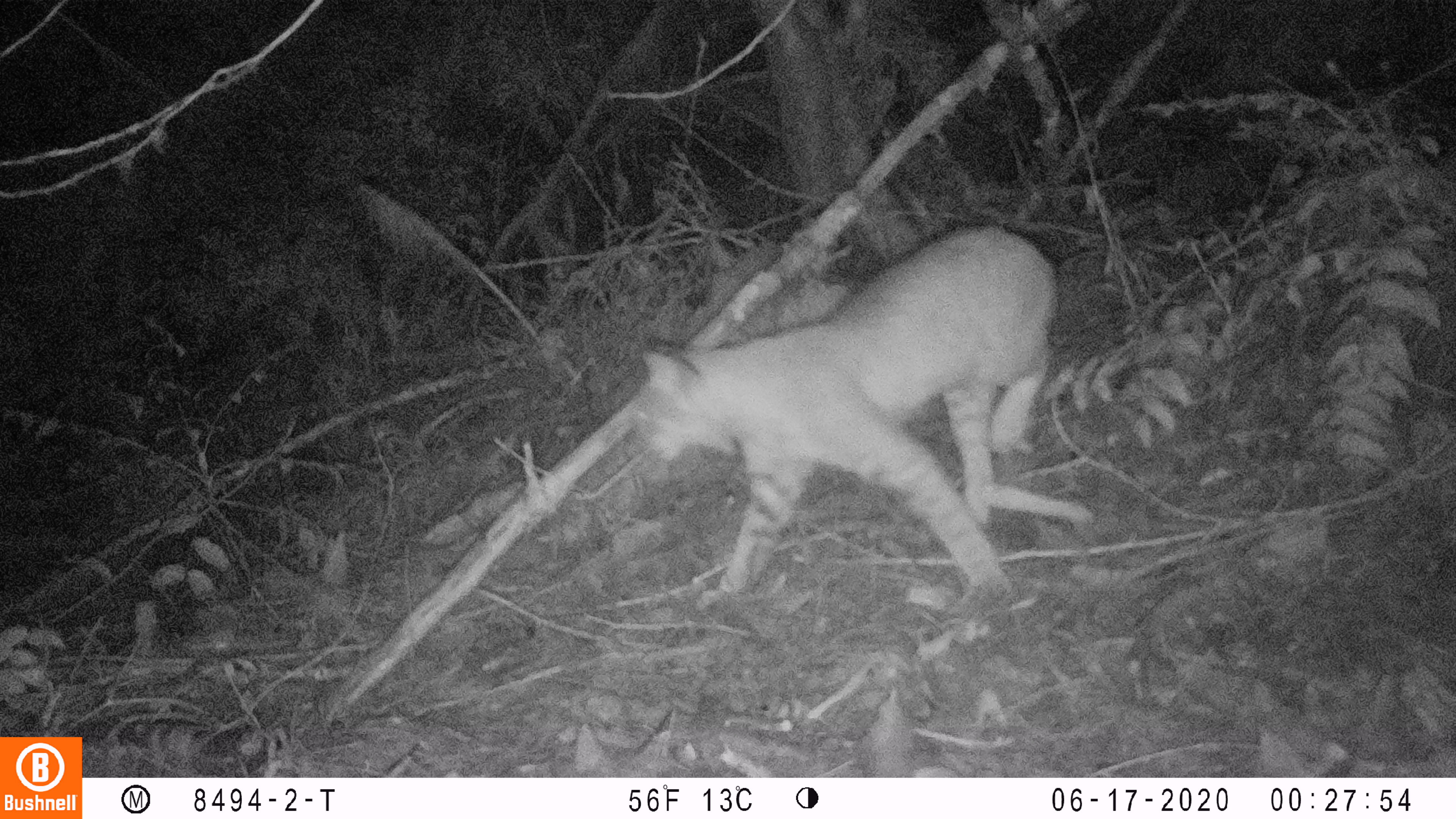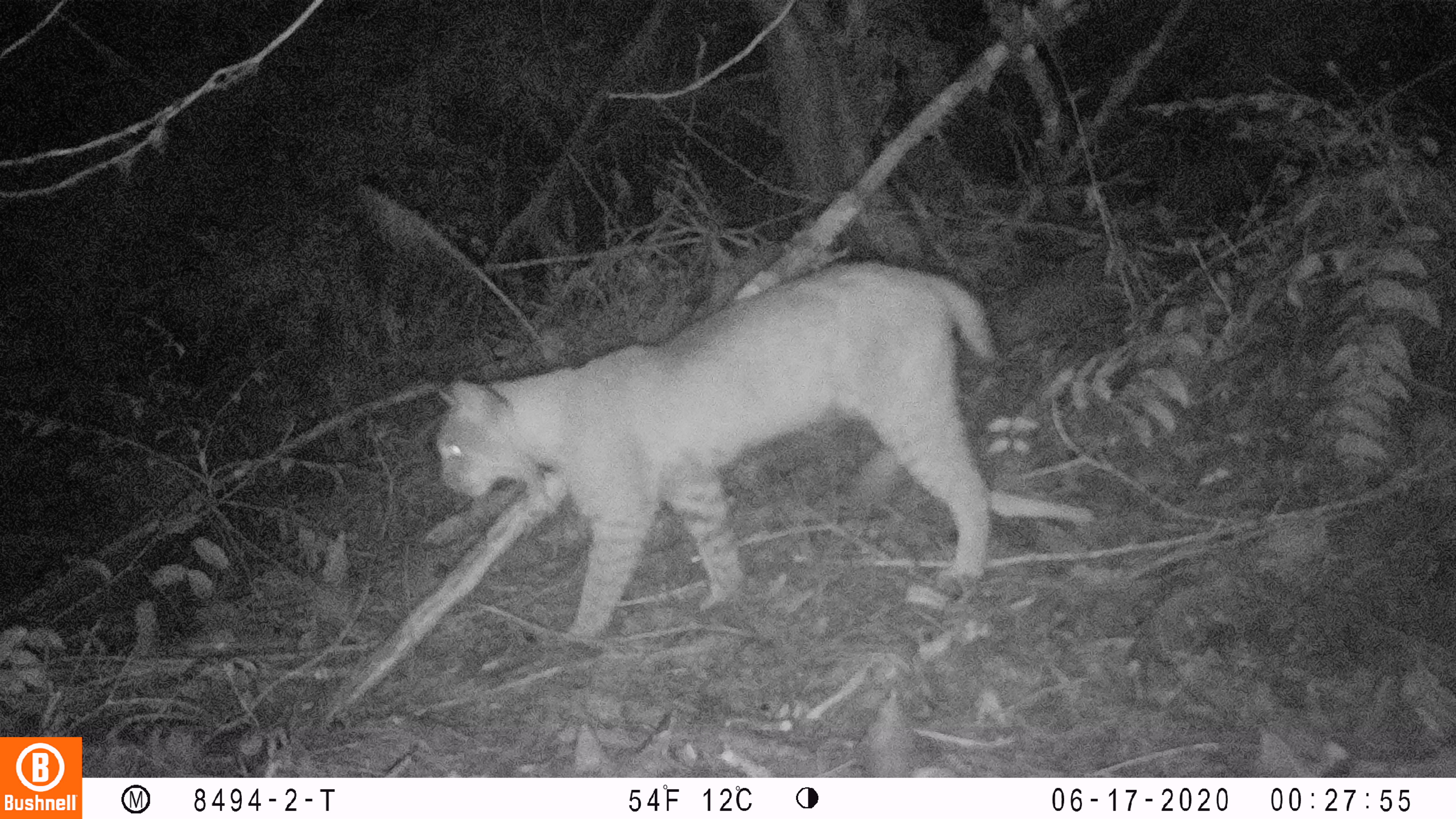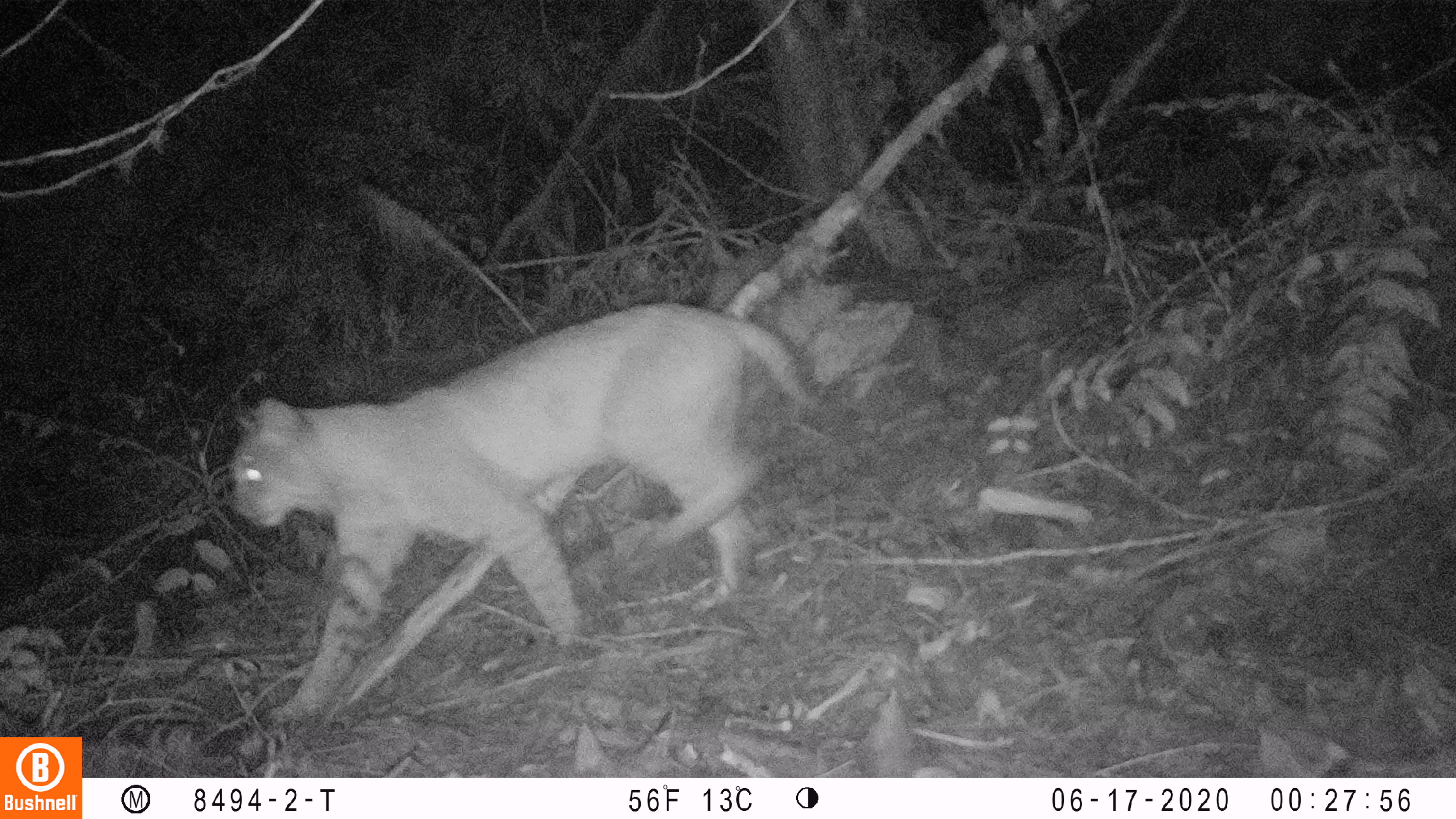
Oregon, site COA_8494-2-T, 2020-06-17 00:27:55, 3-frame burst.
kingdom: Animalia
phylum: Chordata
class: Mammalia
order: Carnivora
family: Felidae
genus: Lynx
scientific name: Lynx rufus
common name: bobcat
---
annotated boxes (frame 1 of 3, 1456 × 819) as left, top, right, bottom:
bobcat: 621, 213, 1078, 607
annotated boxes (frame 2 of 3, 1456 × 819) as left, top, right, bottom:
bobcat: 426, 256, 1019, 647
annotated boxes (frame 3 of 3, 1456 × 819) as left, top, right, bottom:
bobcat: 221, 291, 822, 743